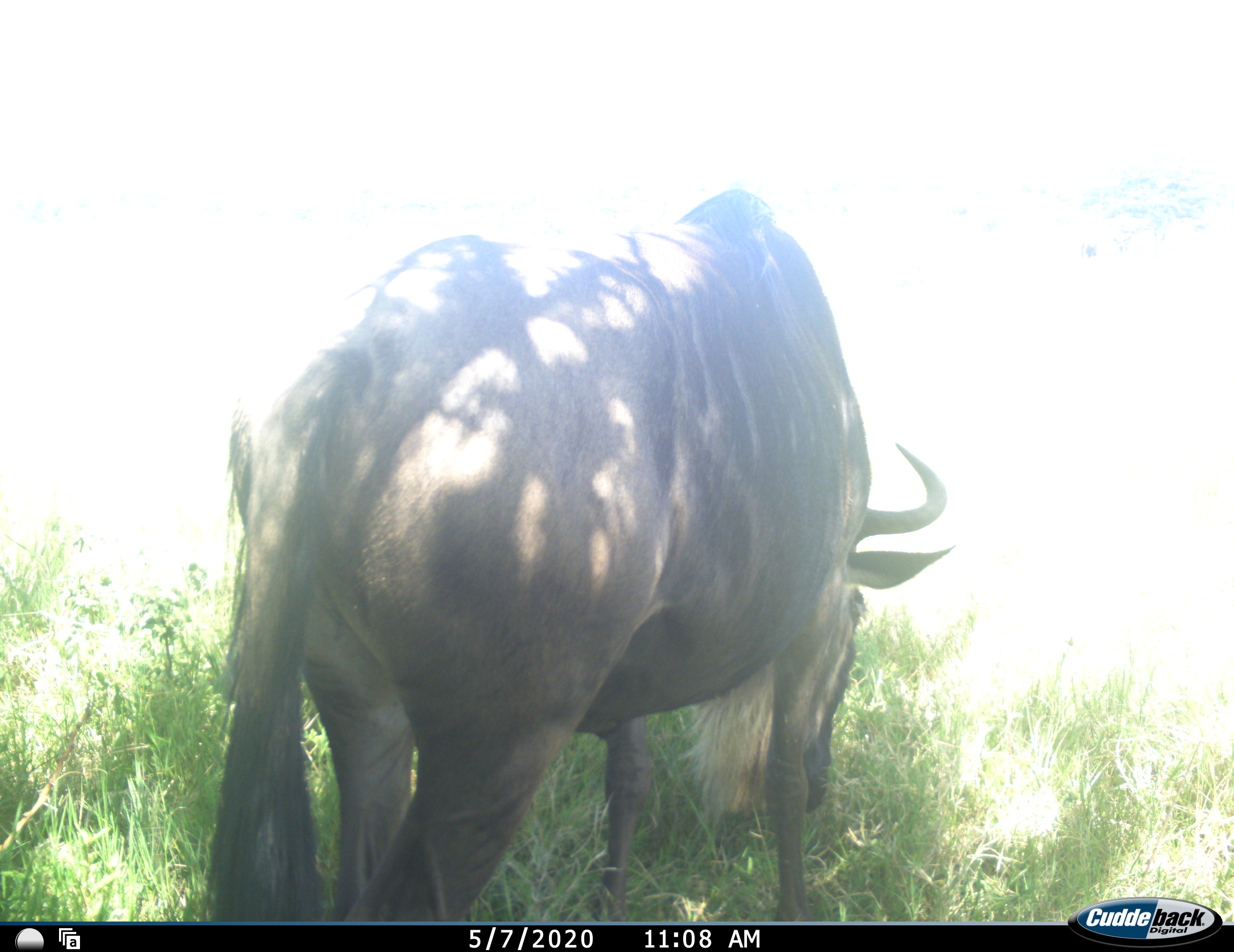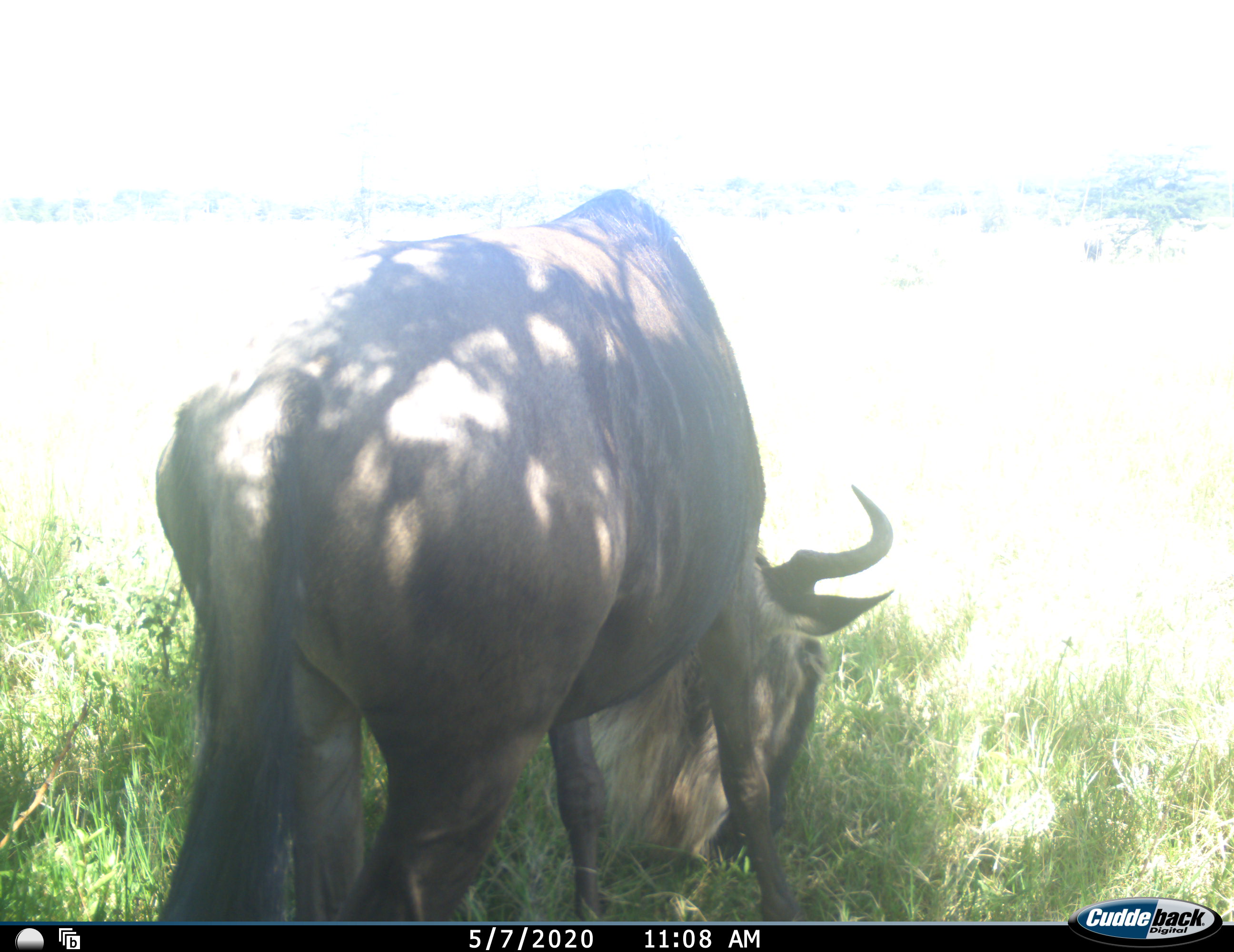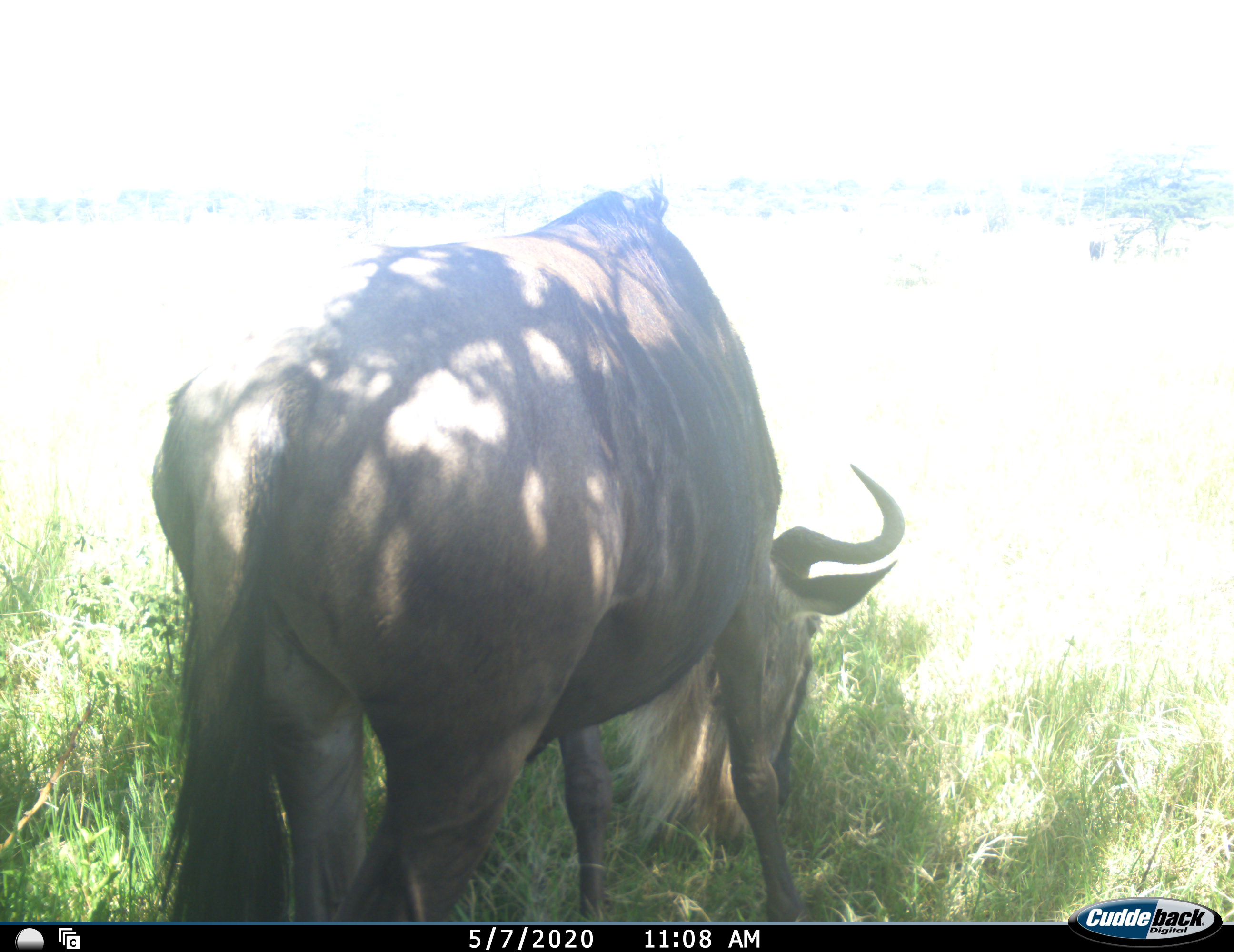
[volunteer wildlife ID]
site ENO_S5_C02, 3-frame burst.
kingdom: Animalia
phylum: Chordata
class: Mammalia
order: Artiodactyla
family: Bovidae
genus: Connochaetes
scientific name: Connochaetes taurinus taurinus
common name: blue wildebeest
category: wildebeestblue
Wildebeestblue (blue wildebeest) (Connochaetes taurinus taurinus), count 1. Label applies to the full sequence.